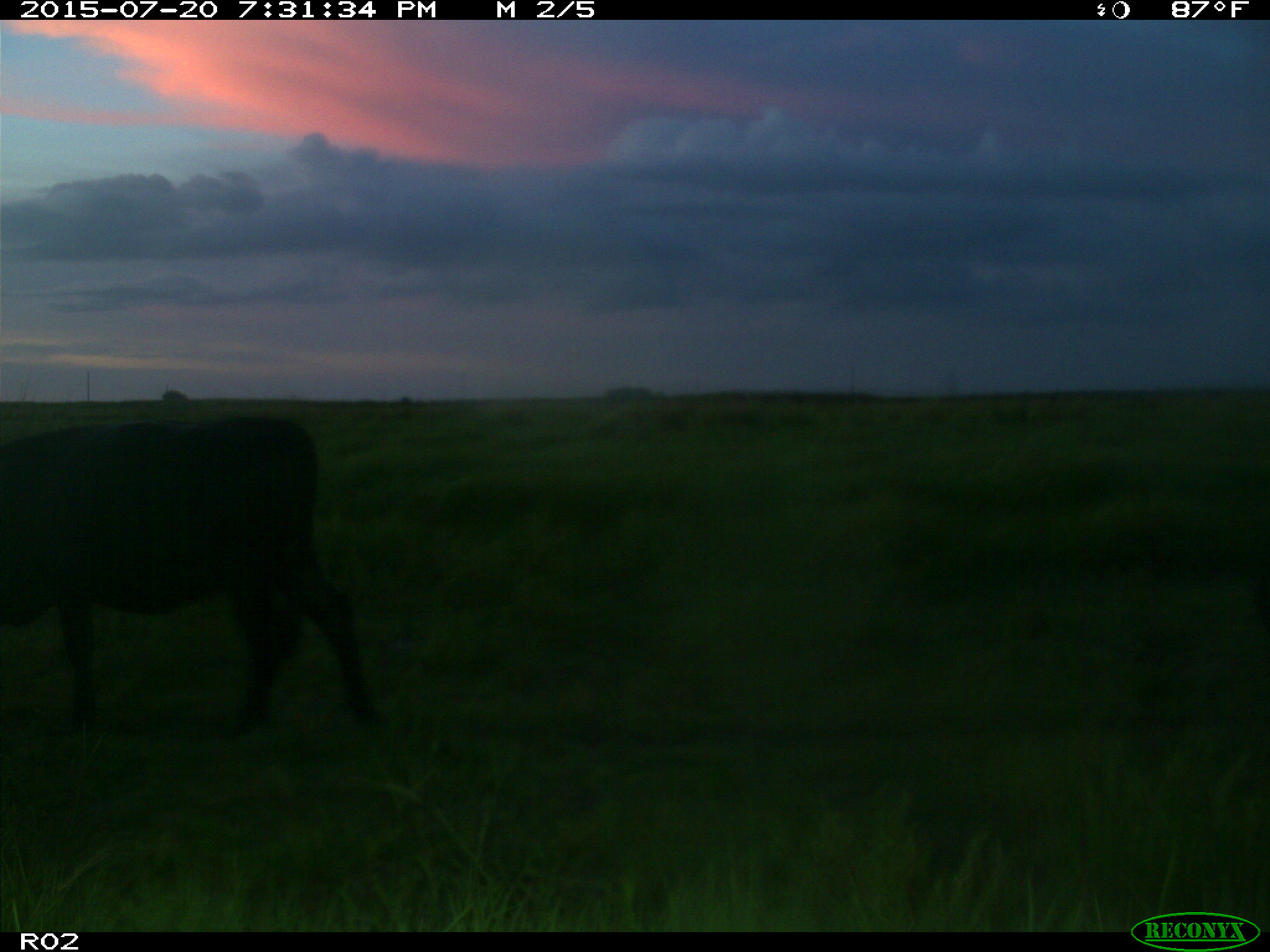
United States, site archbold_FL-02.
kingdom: Animalia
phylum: Chordata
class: Mammalia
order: Artiodactyla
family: Bovidae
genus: Bos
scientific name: Bos taurus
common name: domestic cow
Bos taurus (domestic cow).